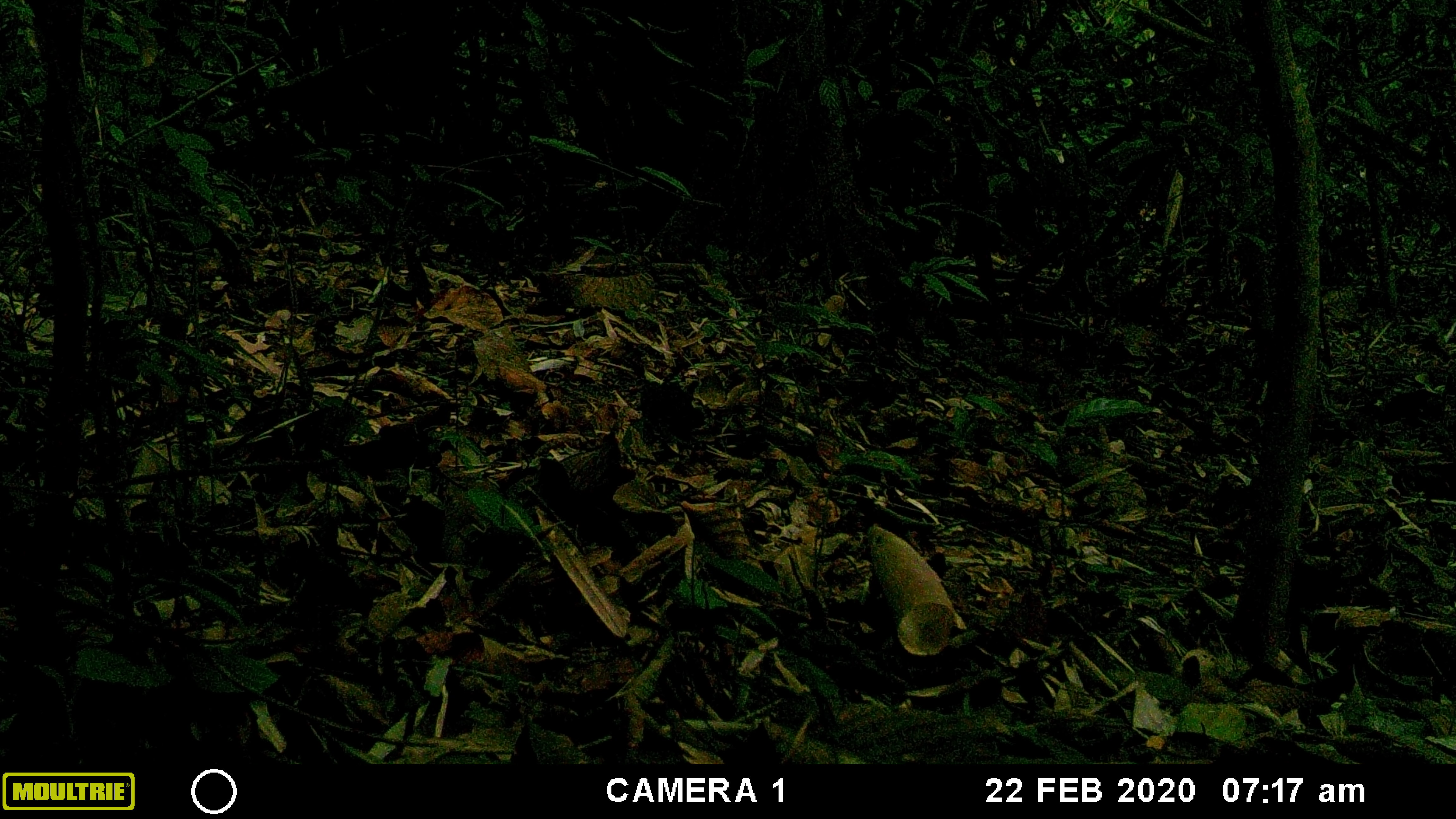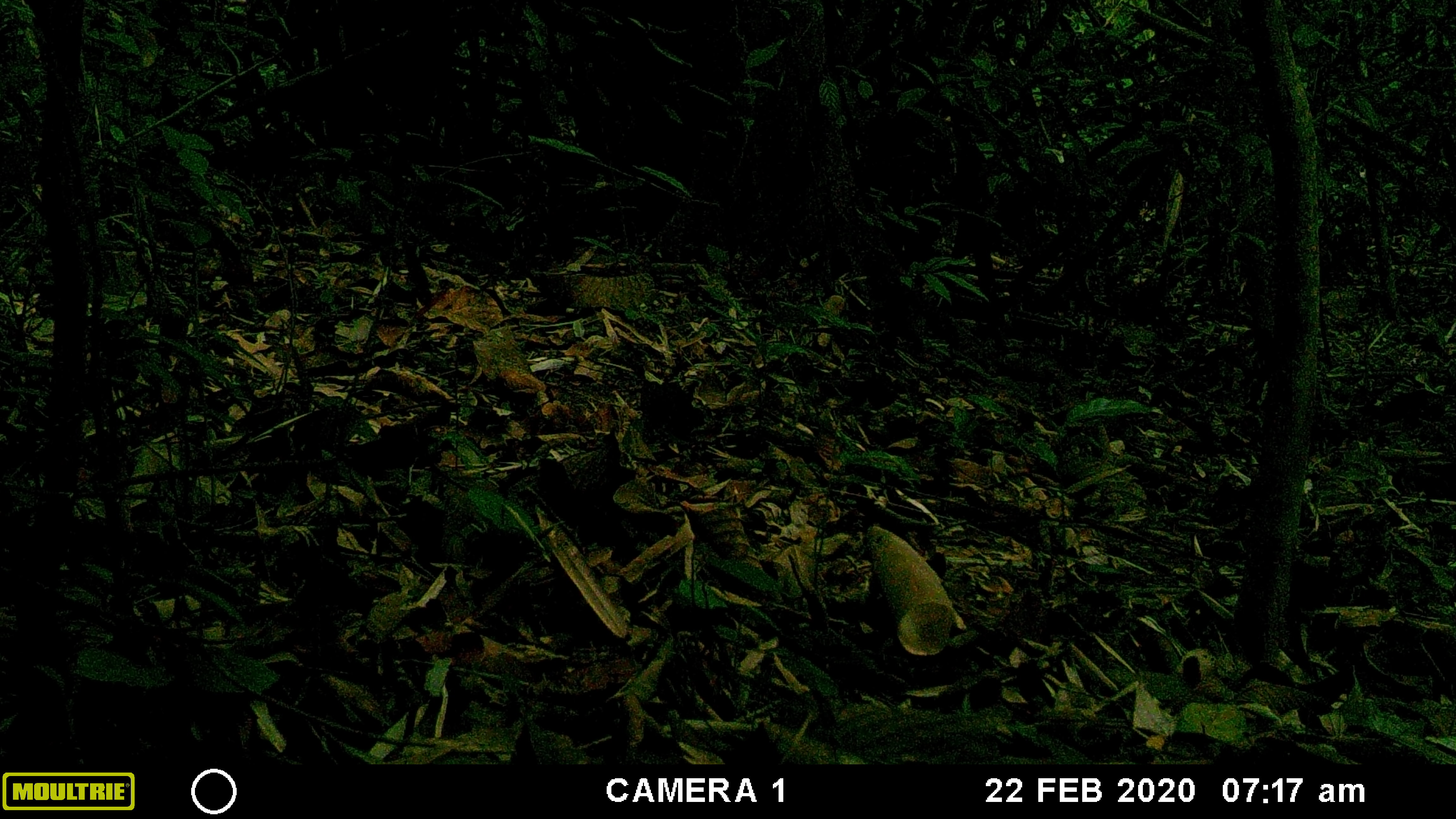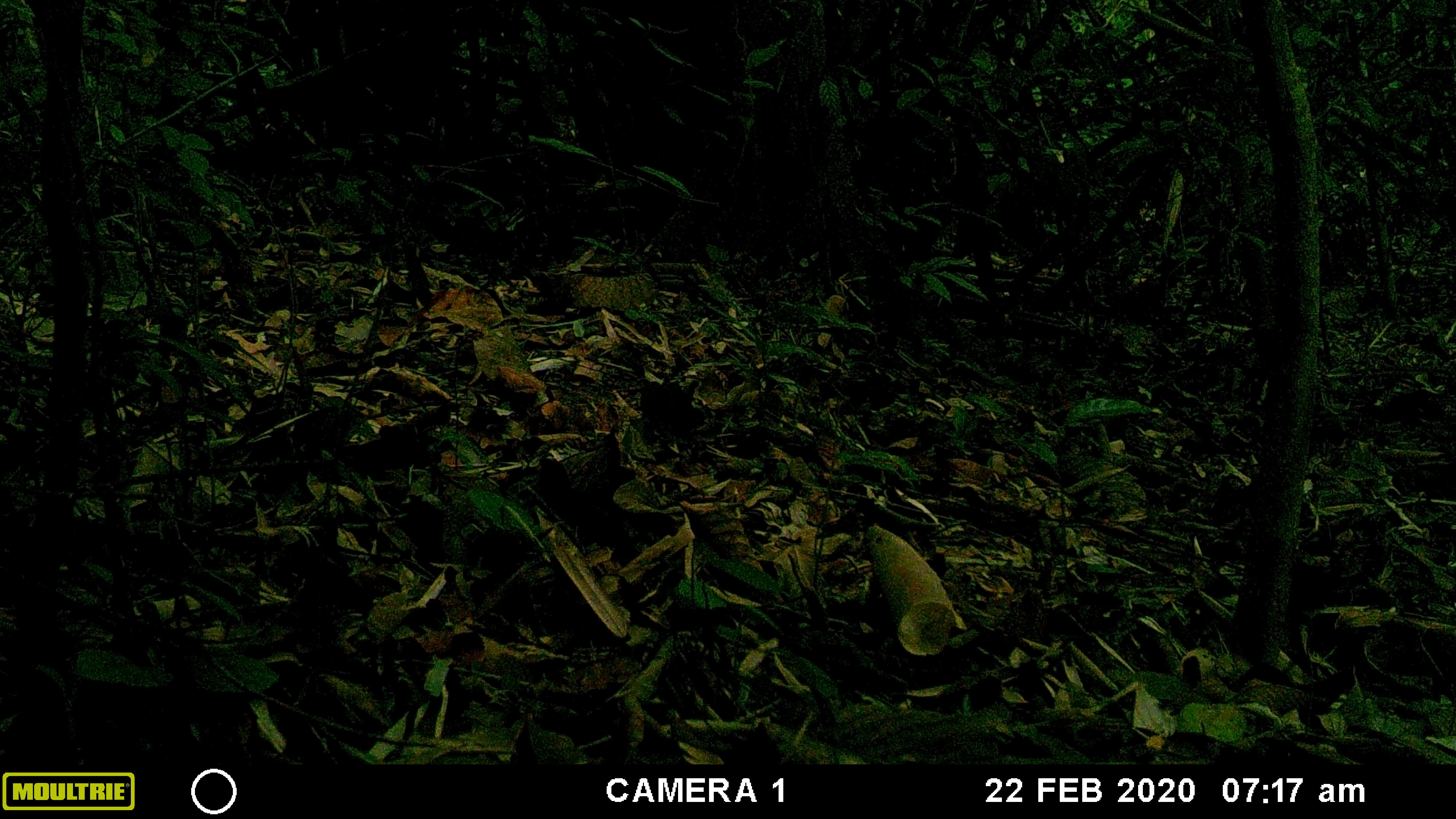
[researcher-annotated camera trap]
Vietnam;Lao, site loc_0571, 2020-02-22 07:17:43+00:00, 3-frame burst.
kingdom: Animalia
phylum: Chordata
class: Aves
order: Galliformes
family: Phasianidae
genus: Gallus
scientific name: Gallus gallus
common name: red junglefowl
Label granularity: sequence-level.